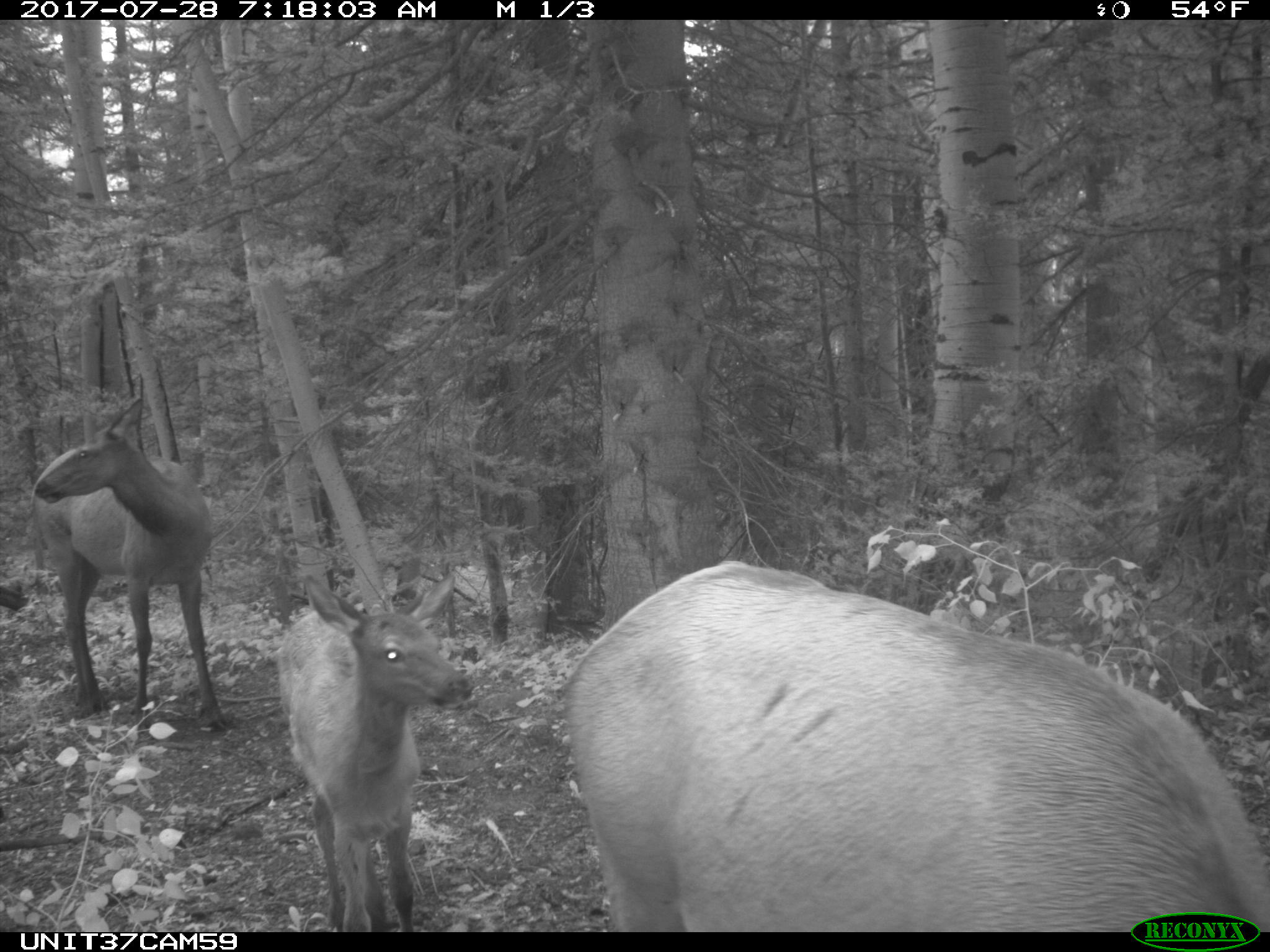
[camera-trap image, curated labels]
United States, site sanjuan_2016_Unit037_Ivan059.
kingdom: Animalia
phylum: Chordata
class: Mammalia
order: Artiodactyla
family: Cervidae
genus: Cervus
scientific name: Cervus elaphus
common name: red deer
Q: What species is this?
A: Cervus elaphus (red deer).